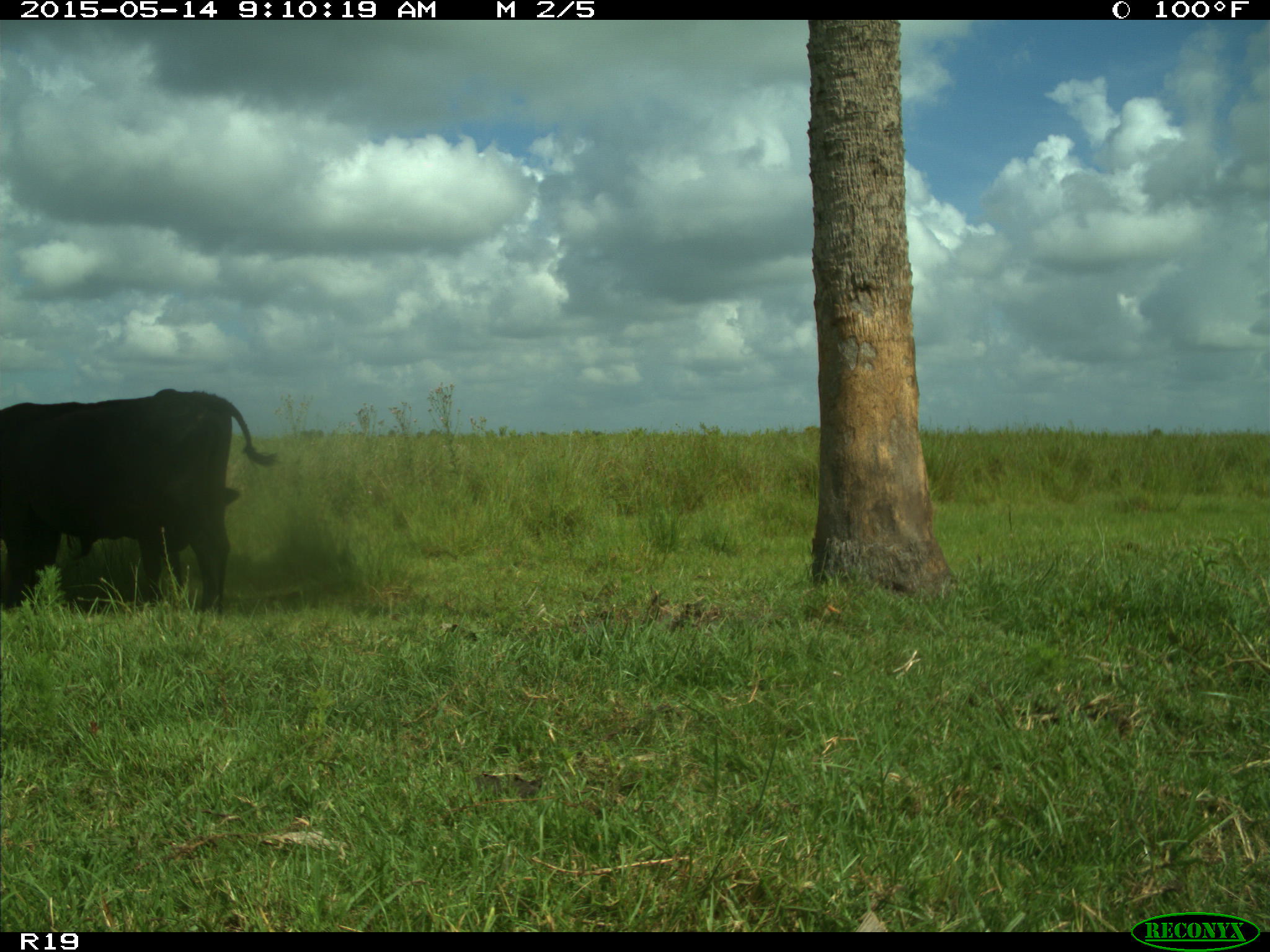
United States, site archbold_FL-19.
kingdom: Animalia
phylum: Chordata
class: Mammalia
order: Artiodactyla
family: Bovidae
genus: Bos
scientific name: Bos taurus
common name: domestic cow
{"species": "Bos taurus (domestic cow)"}